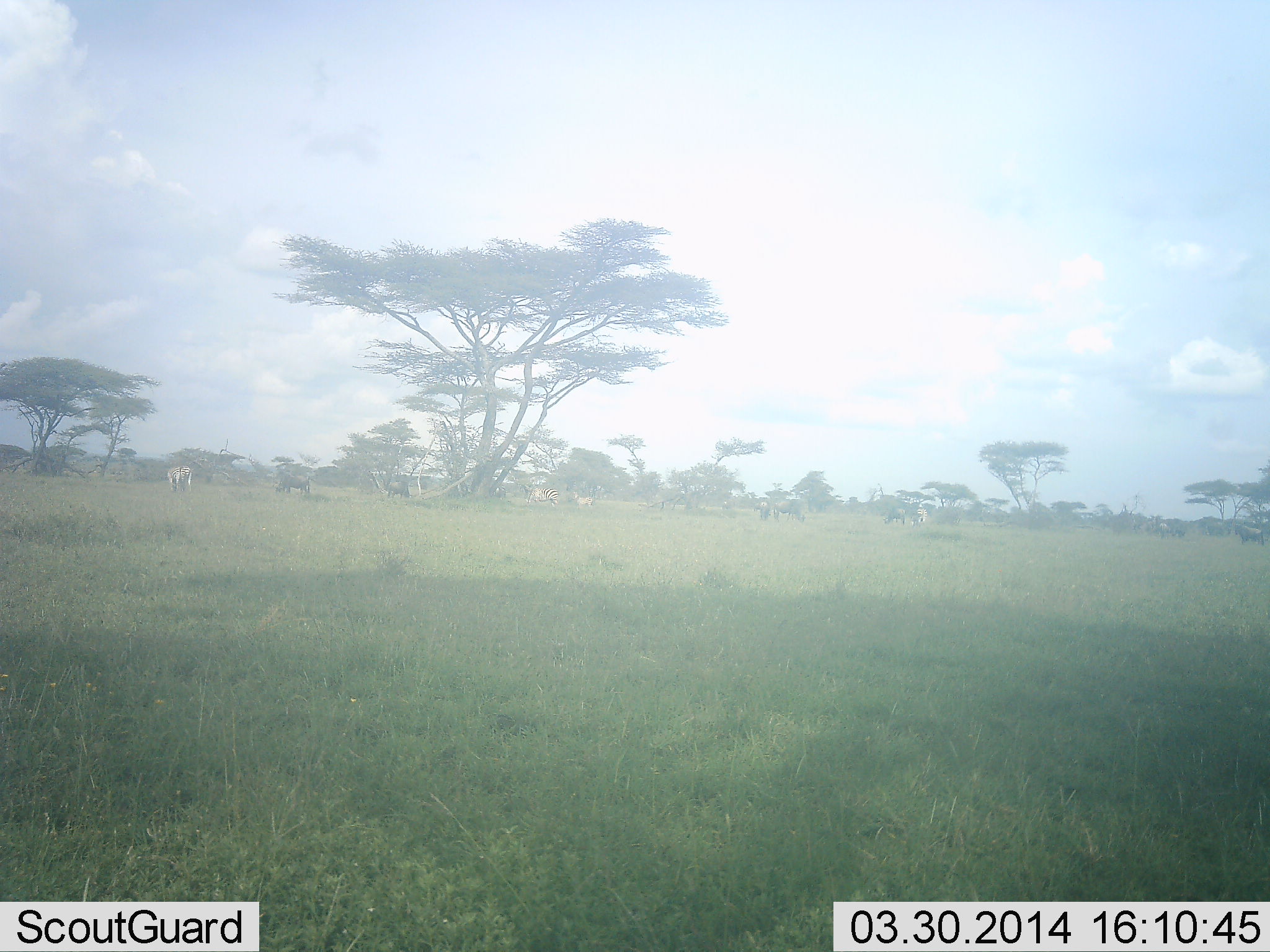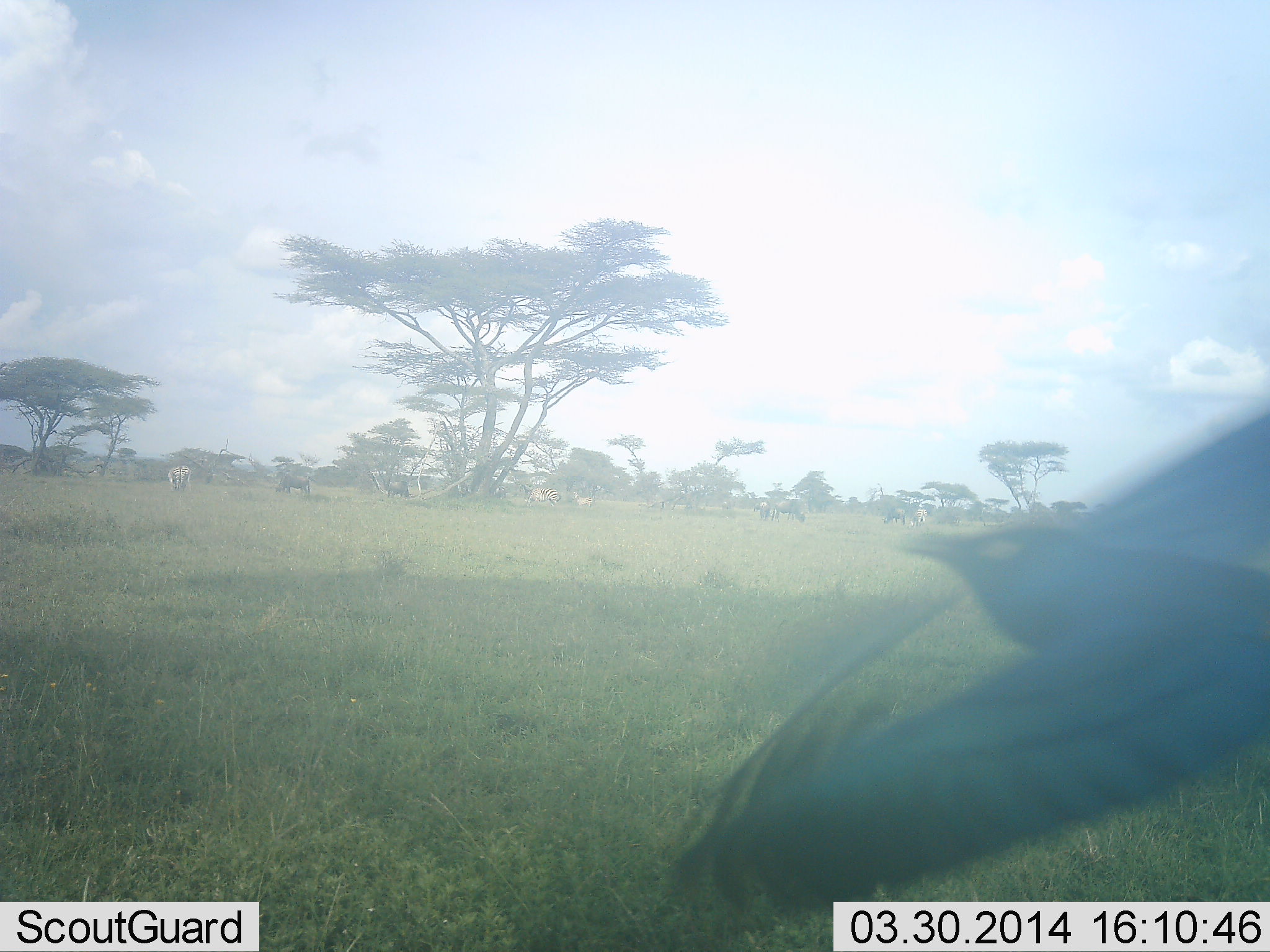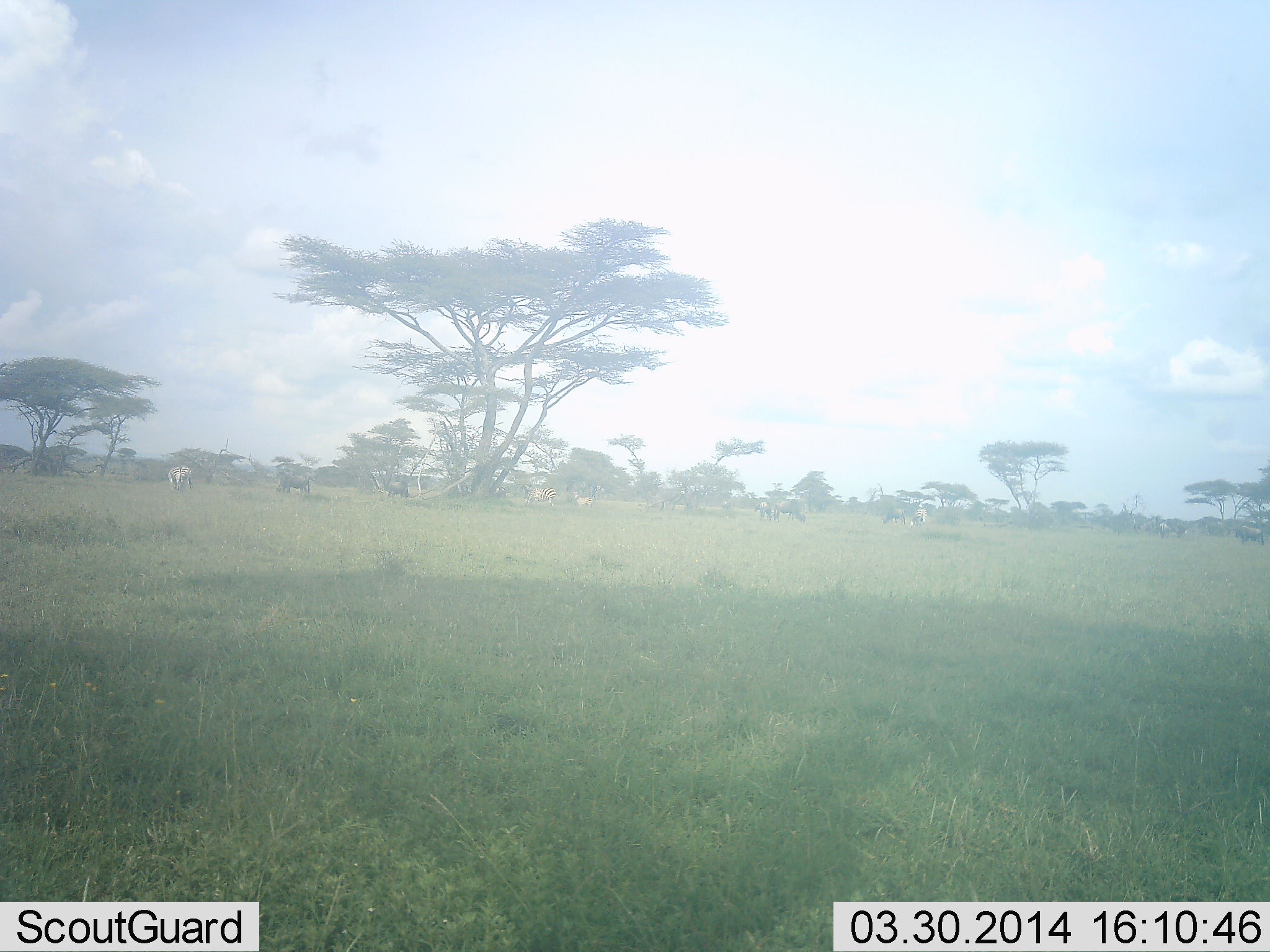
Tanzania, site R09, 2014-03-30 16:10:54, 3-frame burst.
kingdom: Animalia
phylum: Chordata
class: Aves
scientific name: Aves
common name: bird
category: otherbird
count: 1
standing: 4%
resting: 0%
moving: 96%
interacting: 0%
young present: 0%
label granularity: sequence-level